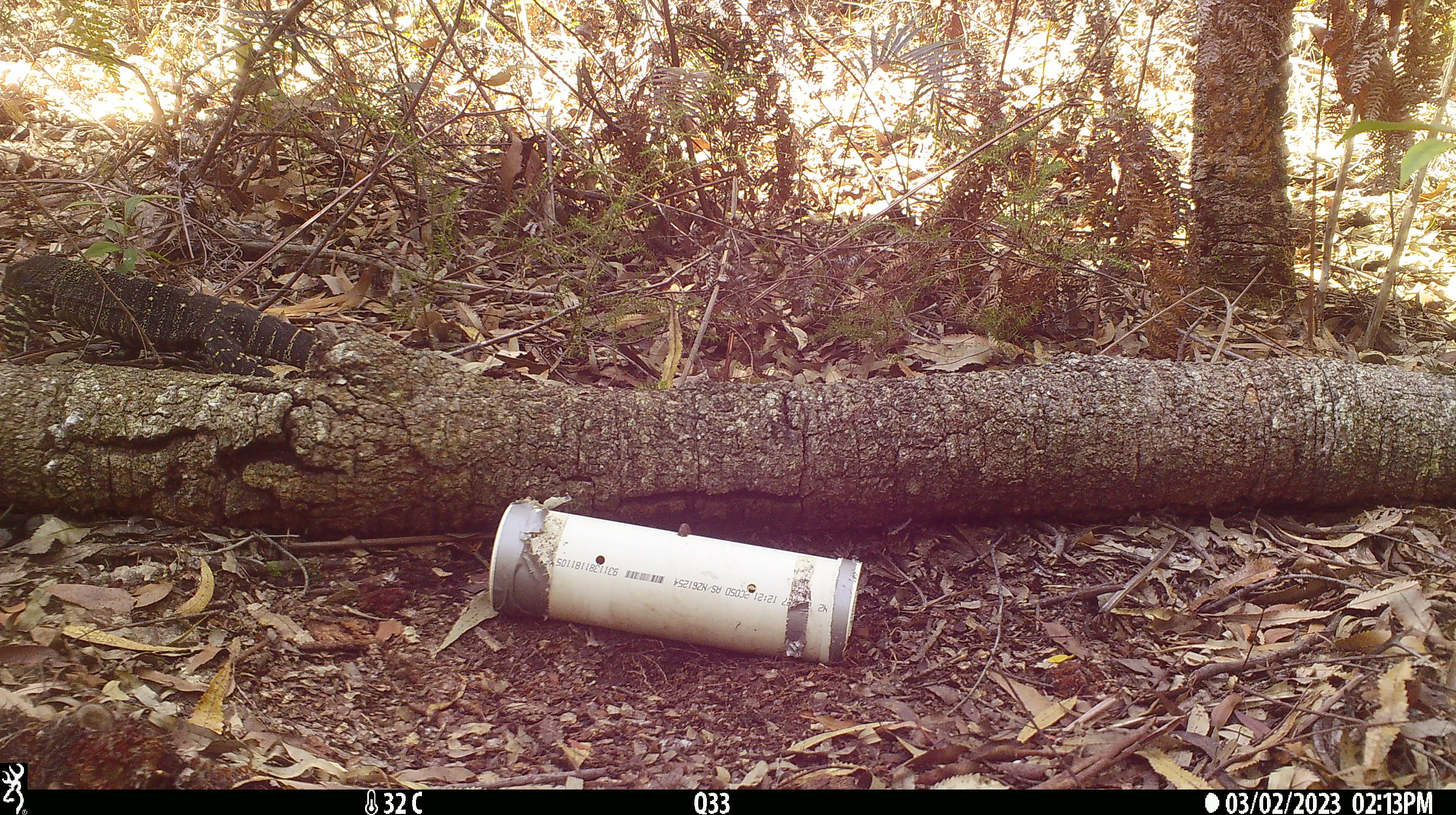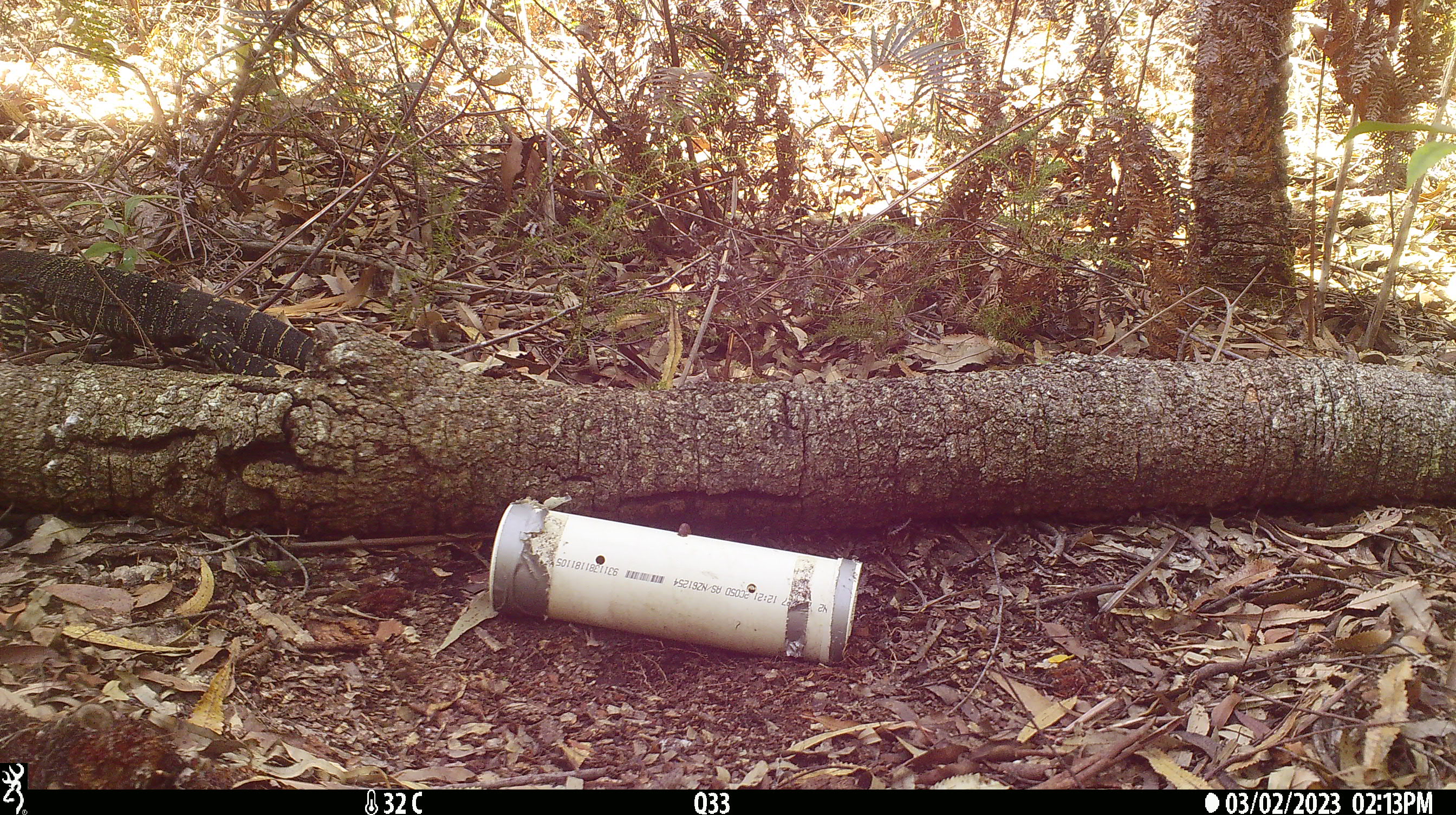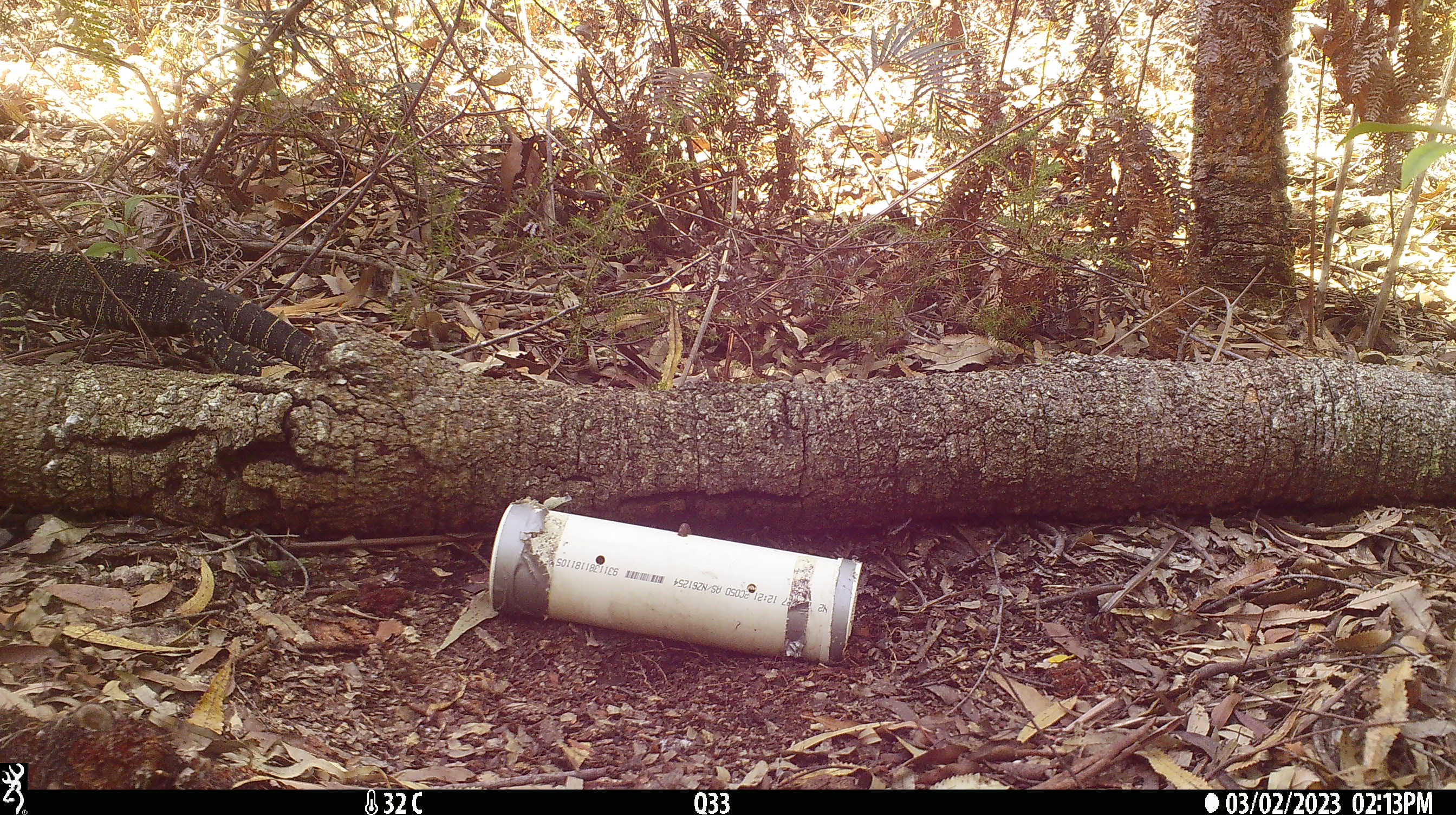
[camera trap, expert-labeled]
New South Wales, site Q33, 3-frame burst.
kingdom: Animalia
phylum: Chordata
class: Reptilia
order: Squamata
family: Varanidae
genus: Varanus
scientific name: Varanus varius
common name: lace monitor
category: goanna